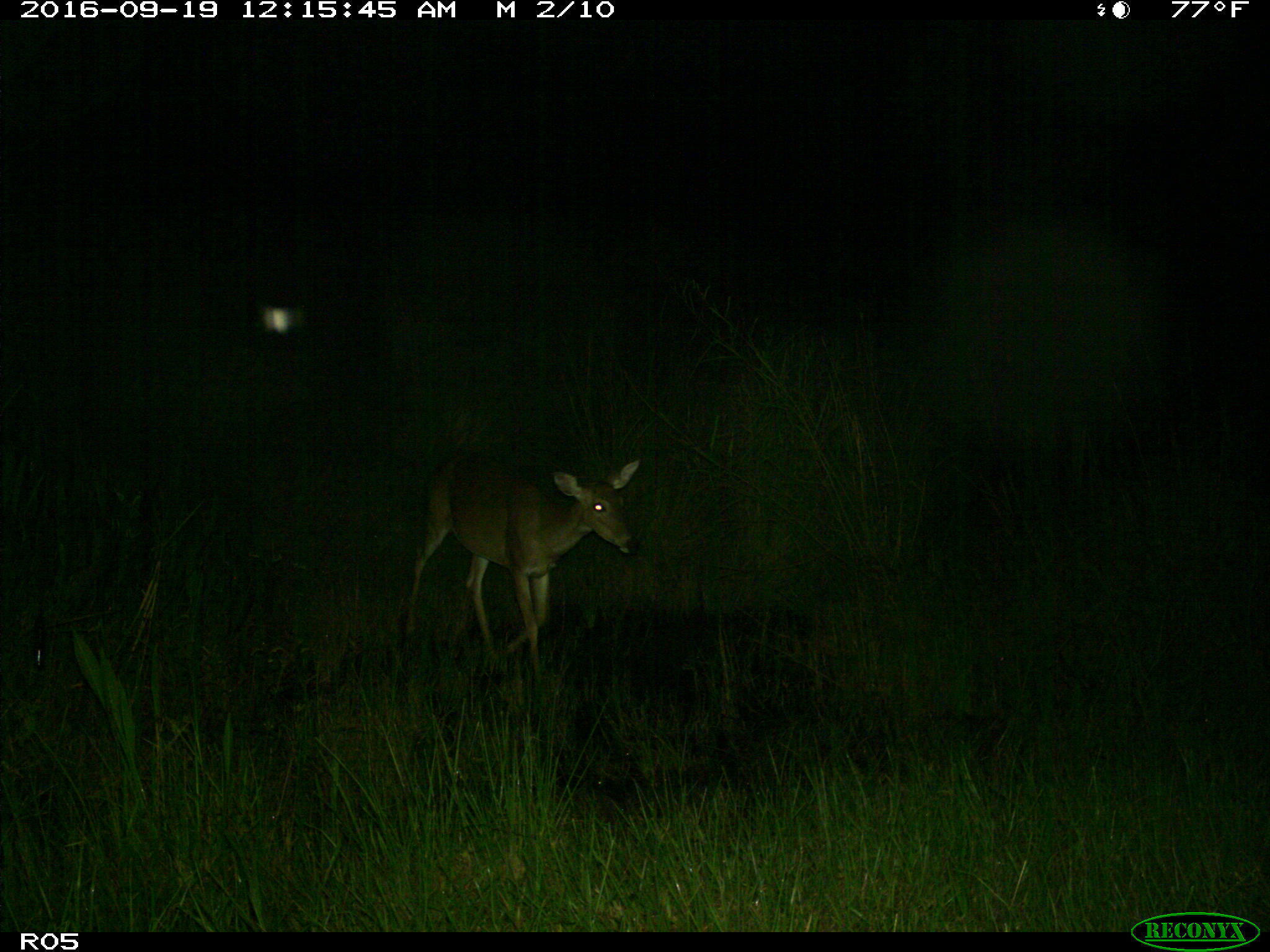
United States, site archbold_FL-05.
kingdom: Animalia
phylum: Chordata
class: Mammalia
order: Artiodactyla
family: Cervidae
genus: Odocoileus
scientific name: Odocoileus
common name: deer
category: unidentified deer